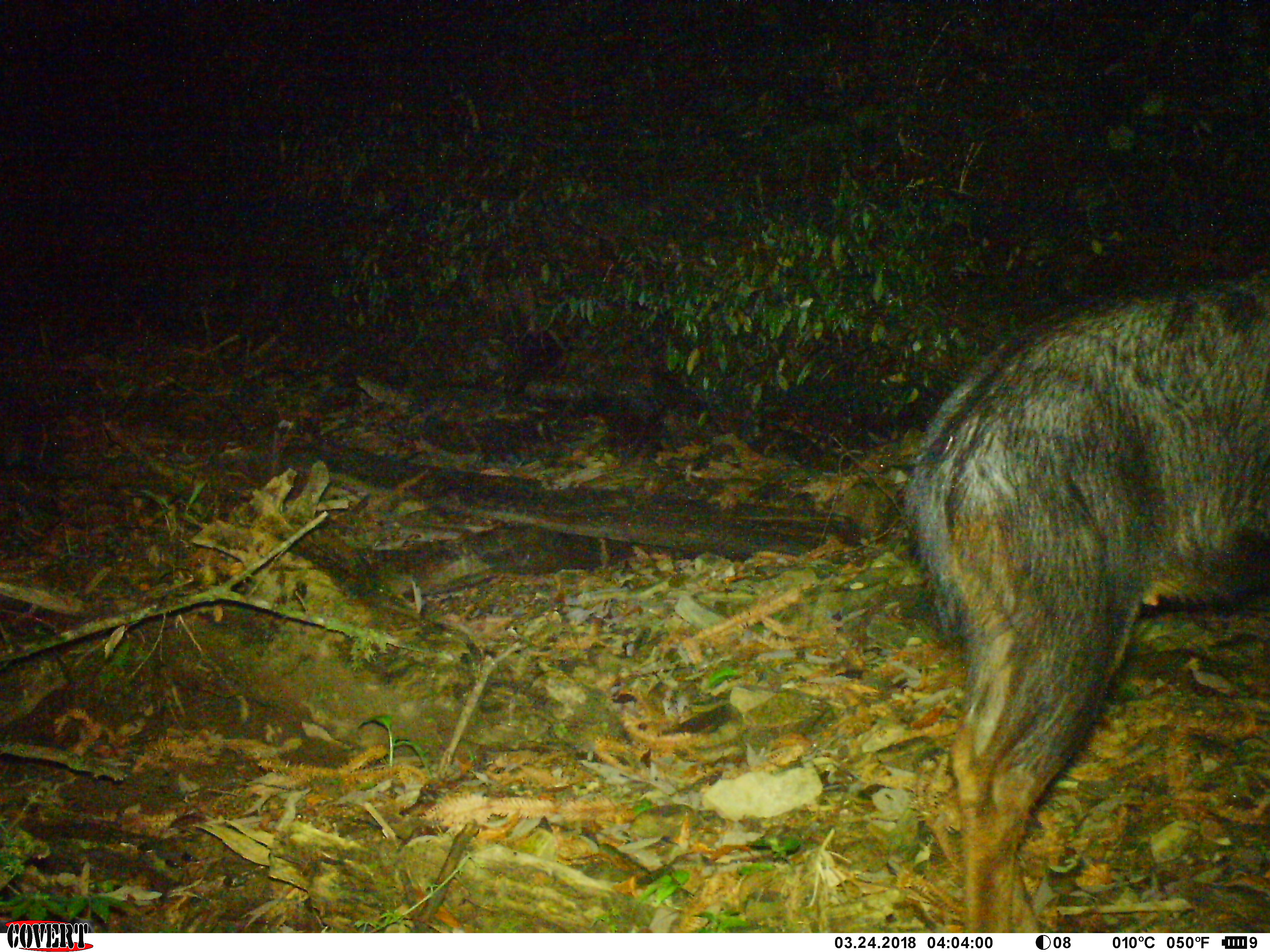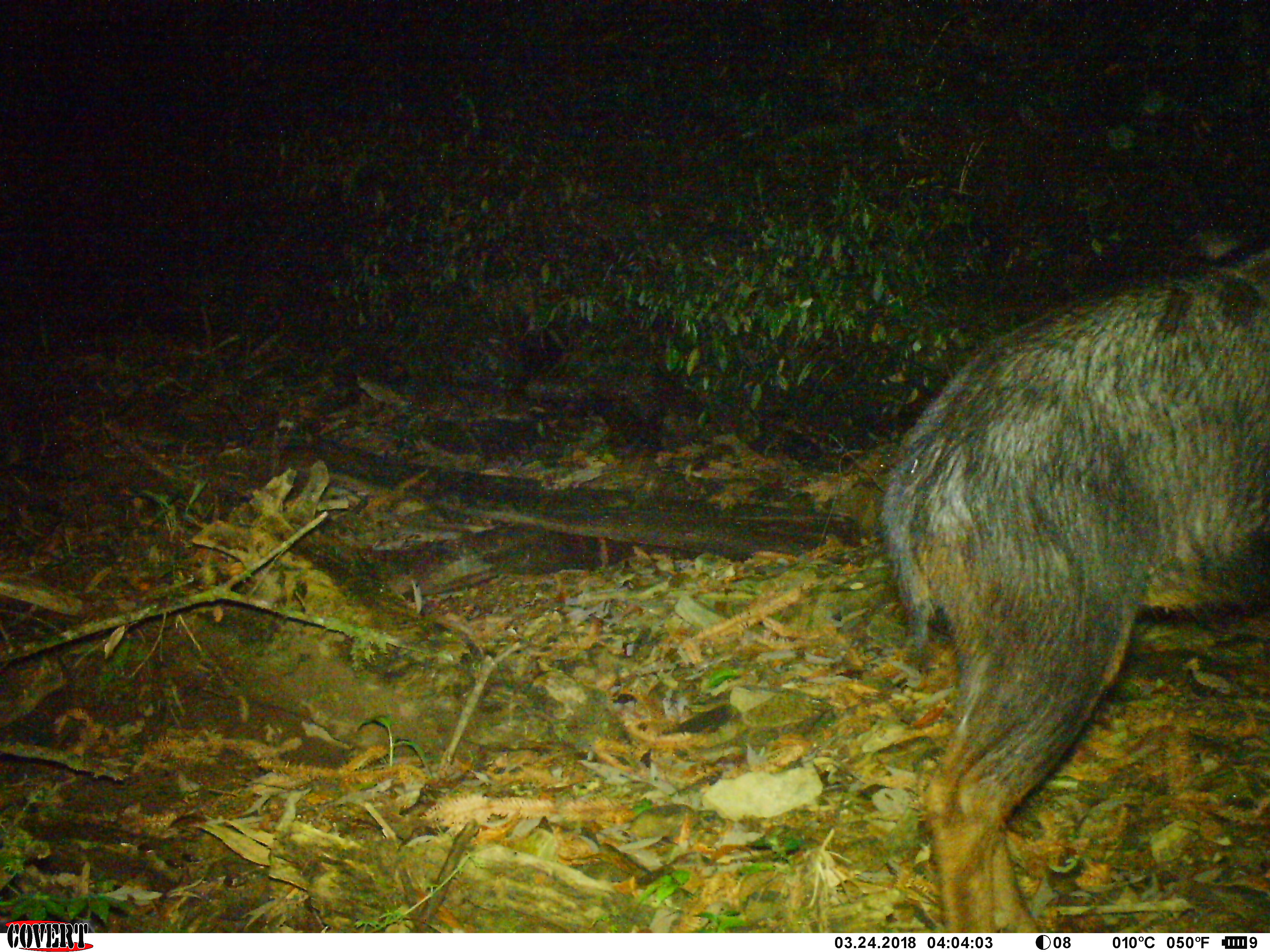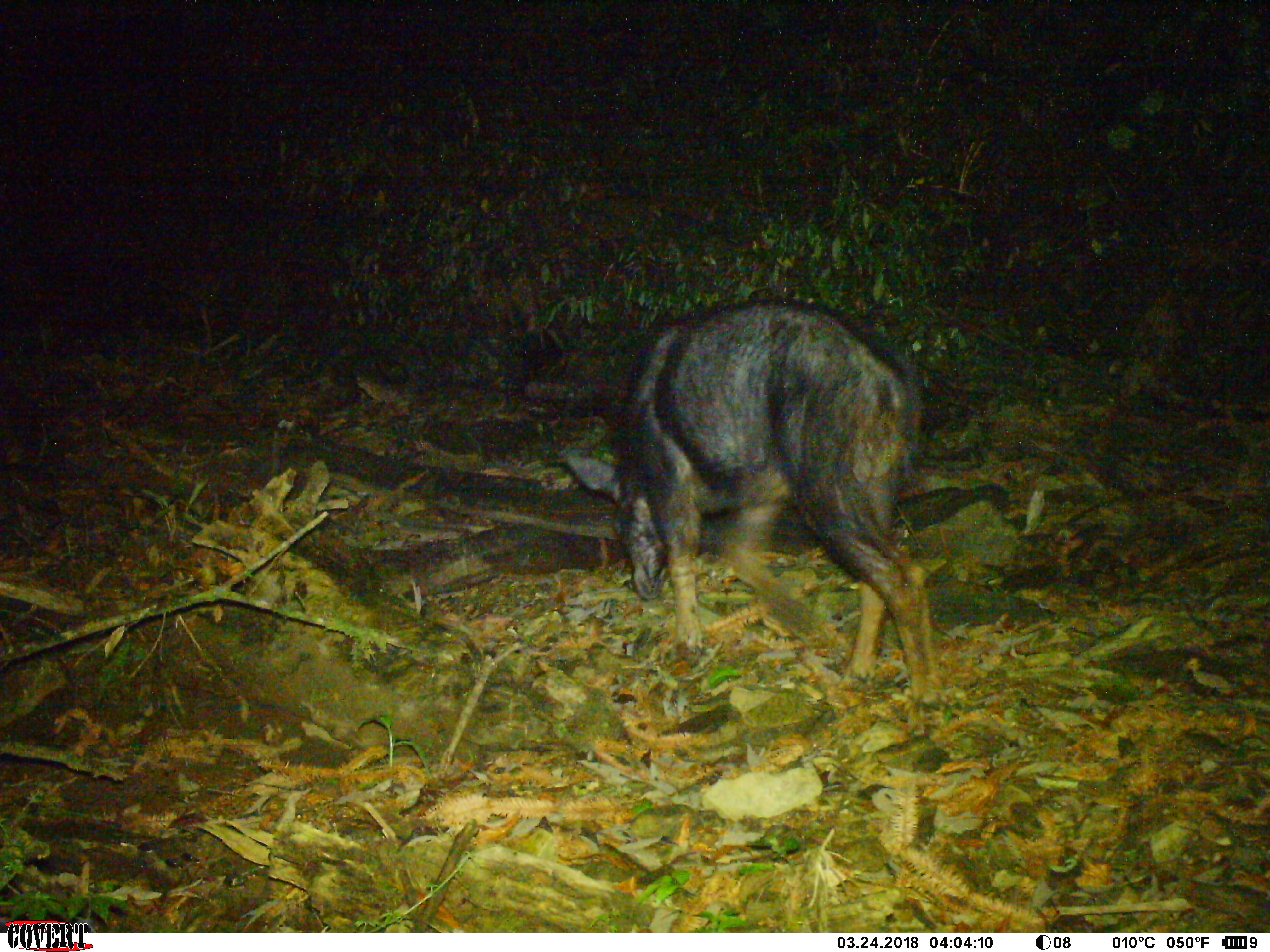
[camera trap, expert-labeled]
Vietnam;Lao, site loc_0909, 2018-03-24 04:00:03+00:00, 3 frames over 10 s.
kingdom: Animalia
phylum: Chordata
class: Mammalia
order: Artiodactyla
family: Bovidae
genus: Capricornis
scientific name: Capricornis sumatraensis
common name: chinese serow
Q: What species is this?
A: Chinese serow (Capricornis sumatraensis).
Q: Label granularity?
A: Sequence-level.